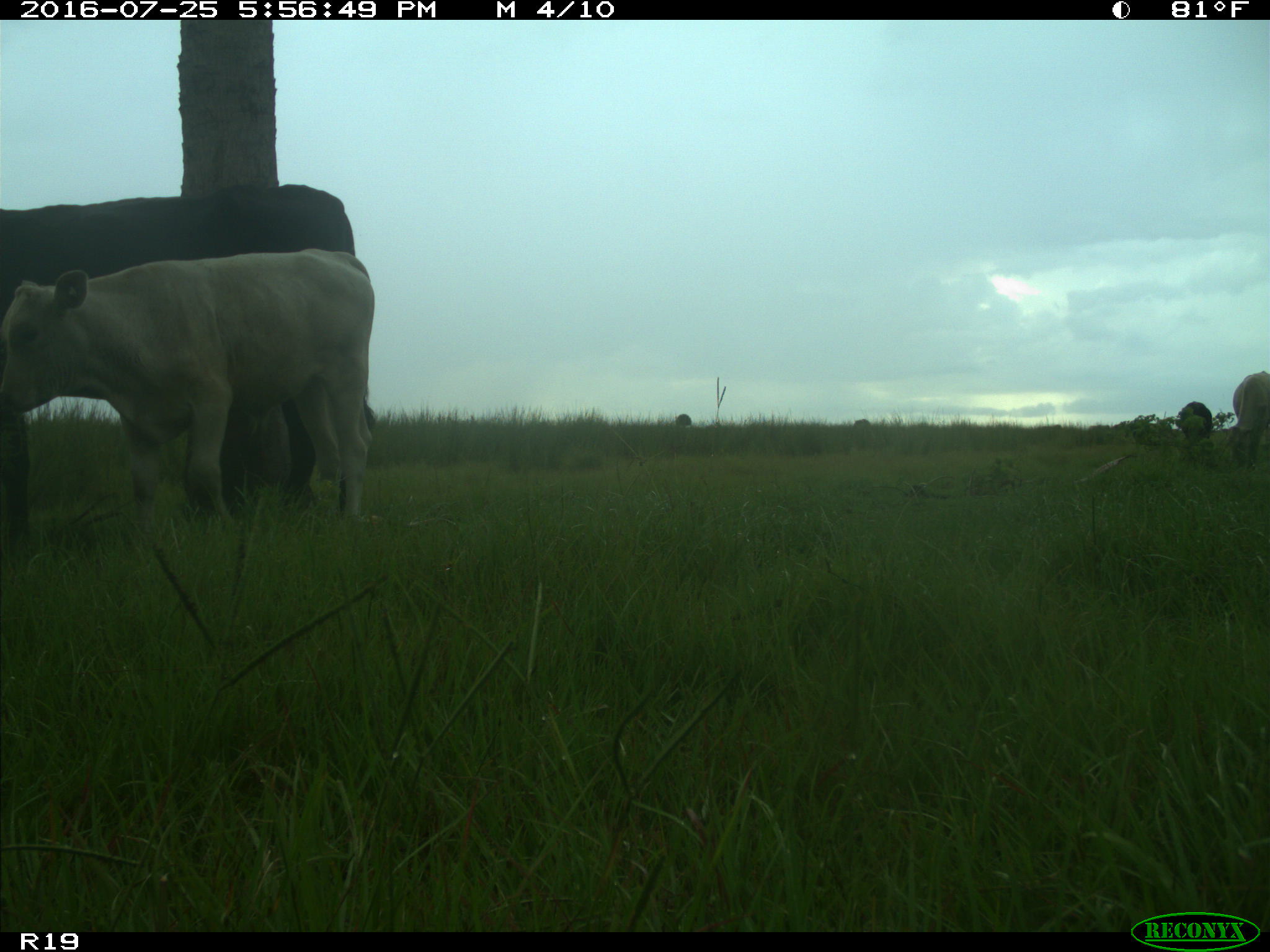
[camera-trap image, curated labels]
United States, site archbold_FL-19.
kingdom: Animalia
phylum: Chordata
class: Mammalia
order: Artiodactyla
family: Bovidae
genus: Bos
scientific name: Bos taurus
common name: domestic cow